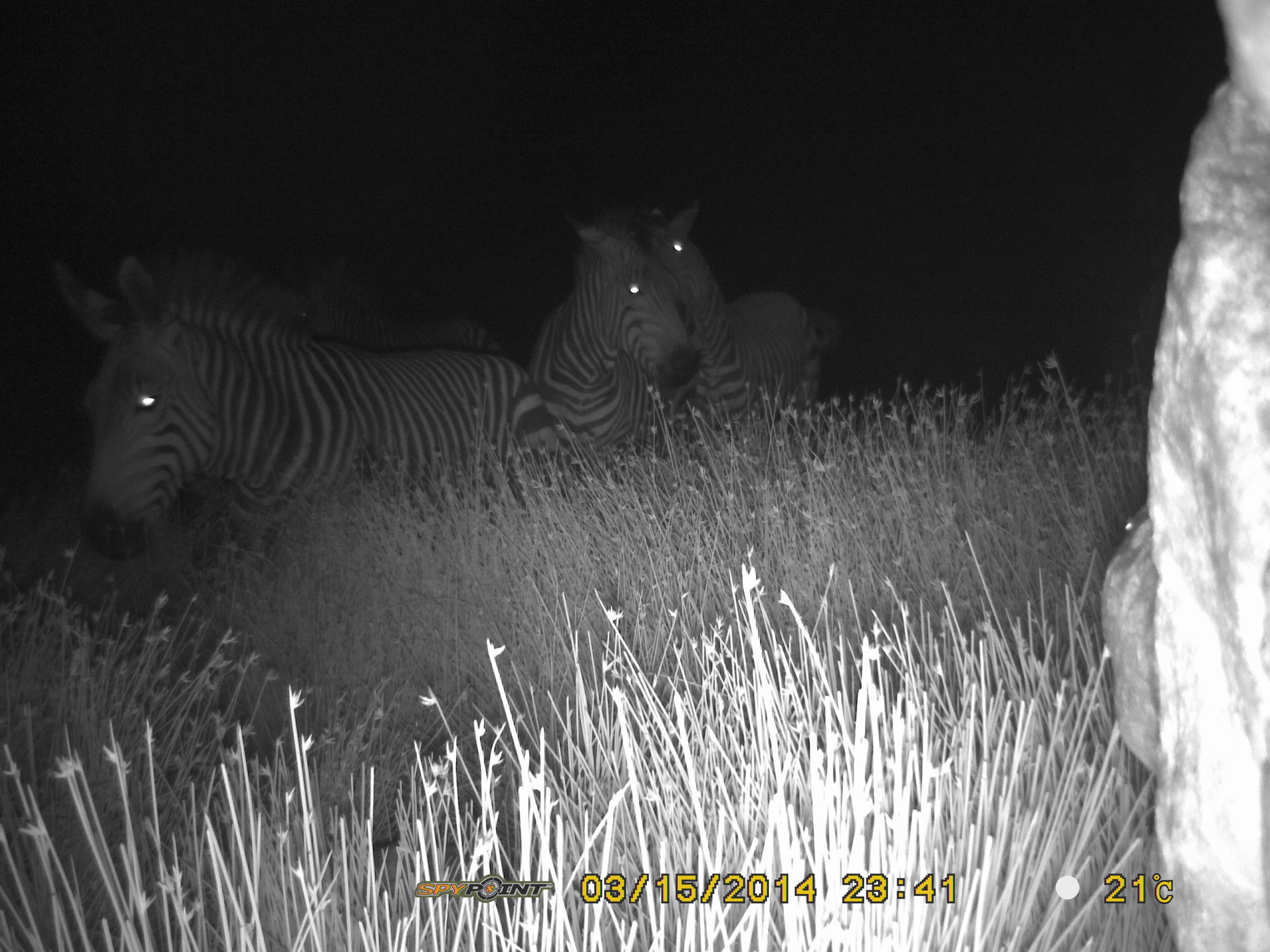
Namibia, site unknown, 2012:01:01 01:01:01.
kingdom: Animalia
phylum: Chordata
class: Mammalia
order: Perissodactyla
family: Equidae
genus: Equus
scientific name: Equus zebra hartmannae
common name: hartmann's mountain zebra